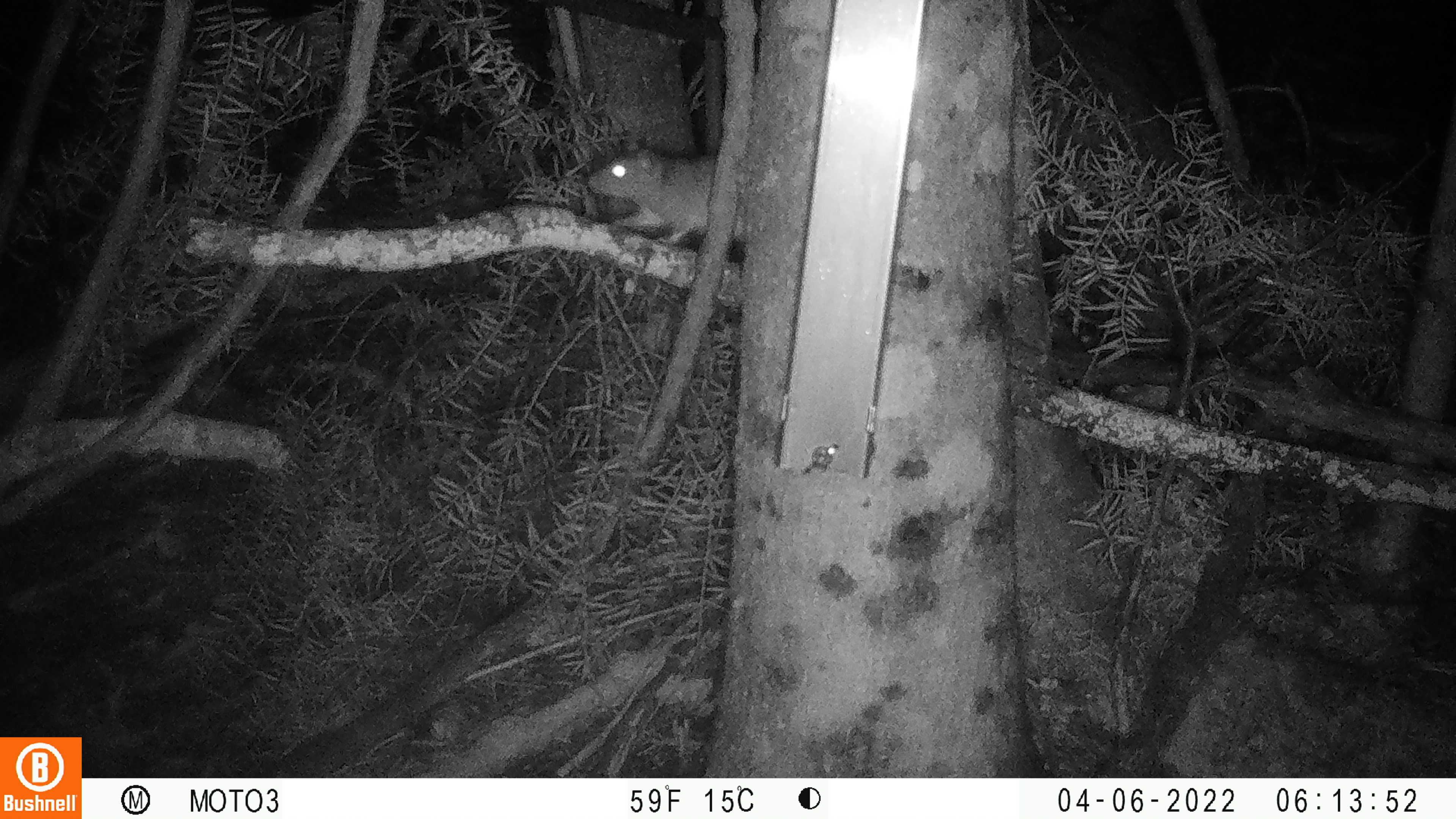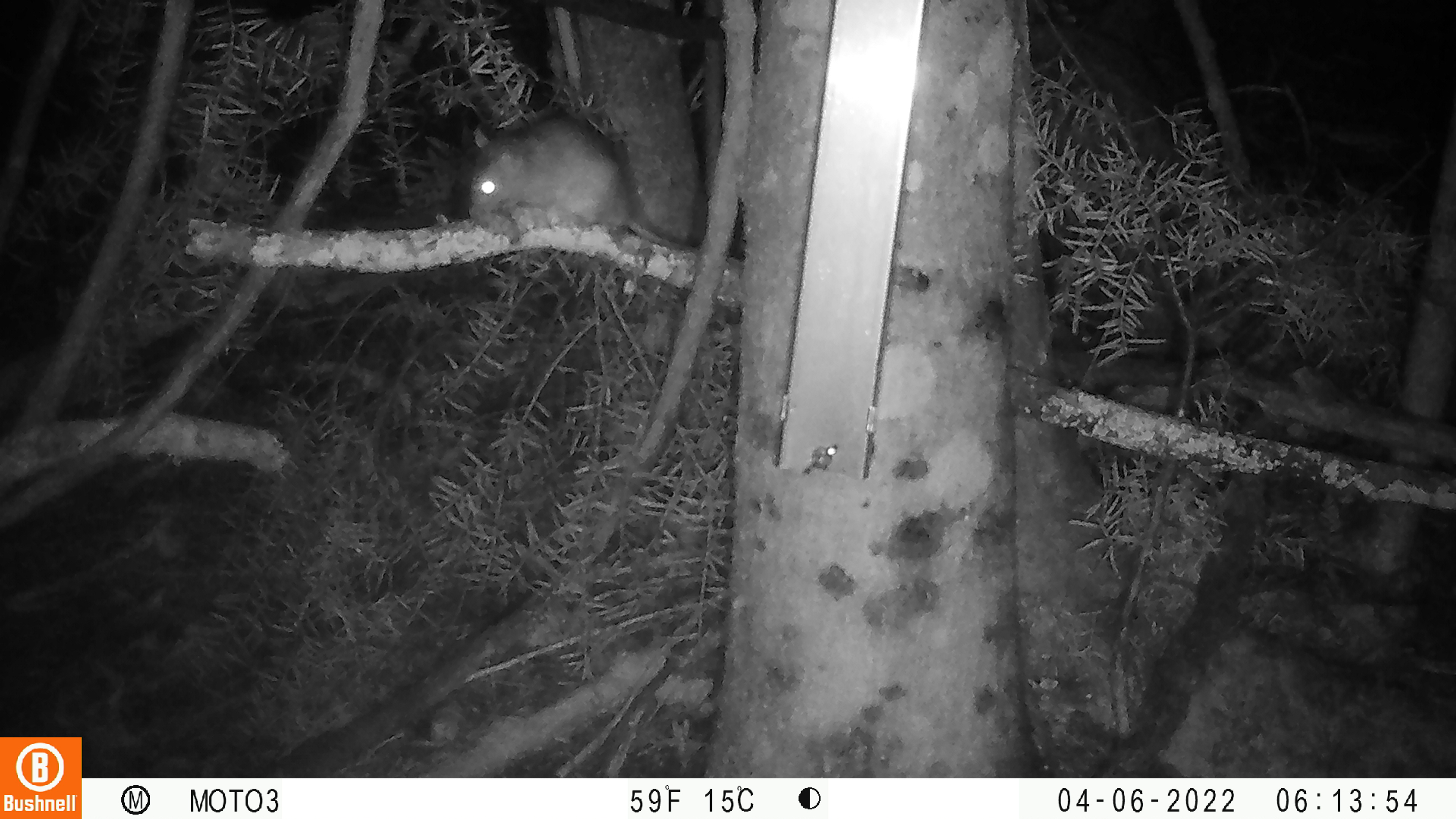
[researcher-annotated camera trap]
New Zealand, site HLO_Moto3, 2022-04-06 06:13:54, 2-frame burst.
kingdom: Animalia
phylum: Chordata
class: Mammalia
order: Rodentia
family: Muridae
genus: Rattus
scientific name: Rattus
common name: rat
Rat (Rattus).